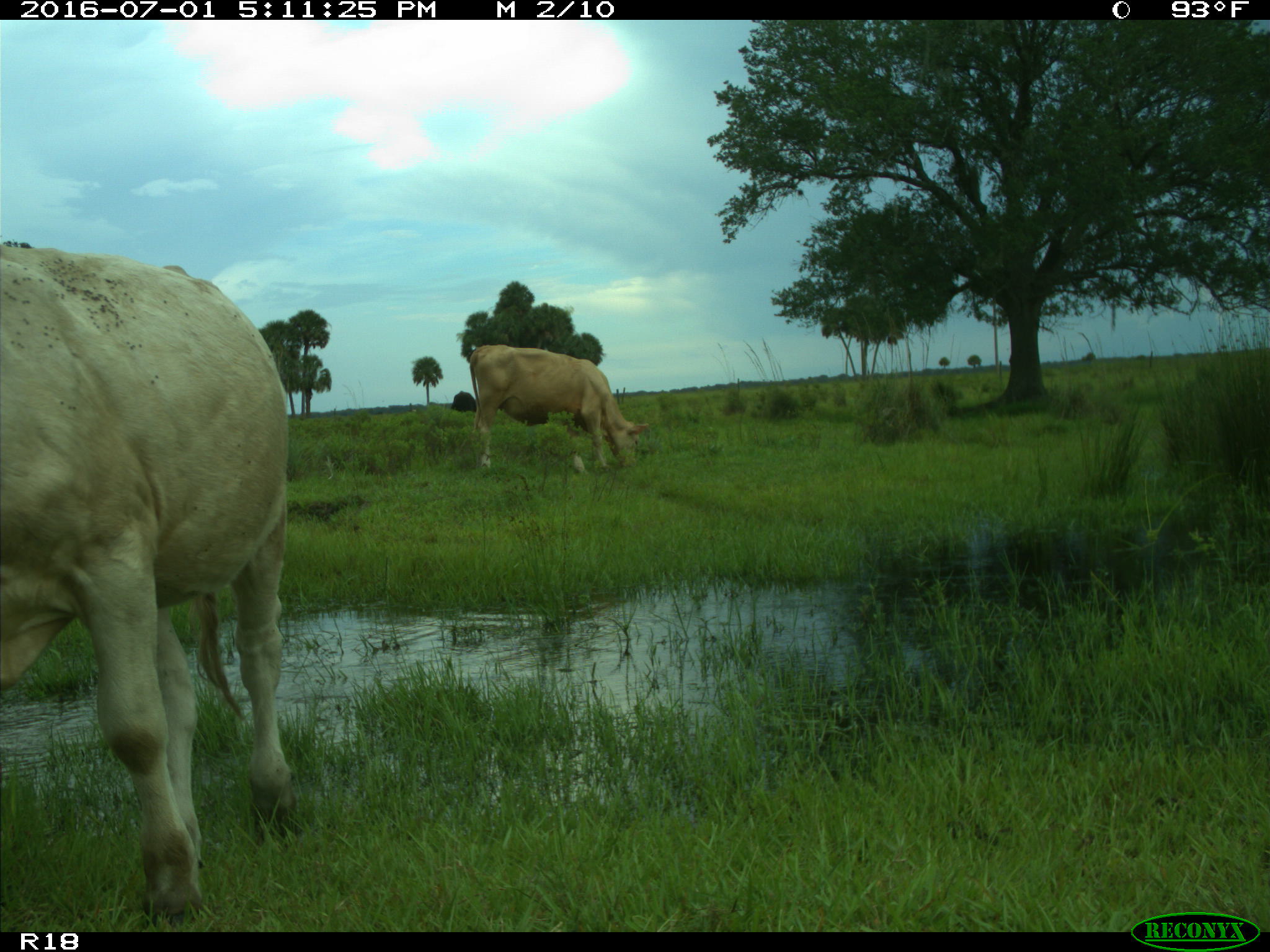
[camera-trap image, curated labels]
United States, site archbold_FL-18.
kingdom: Animalia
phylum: Chordata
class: Mammalia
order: Artiodactyla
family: Bovidae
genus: Bos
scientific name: Bos taurus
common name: domestic cow